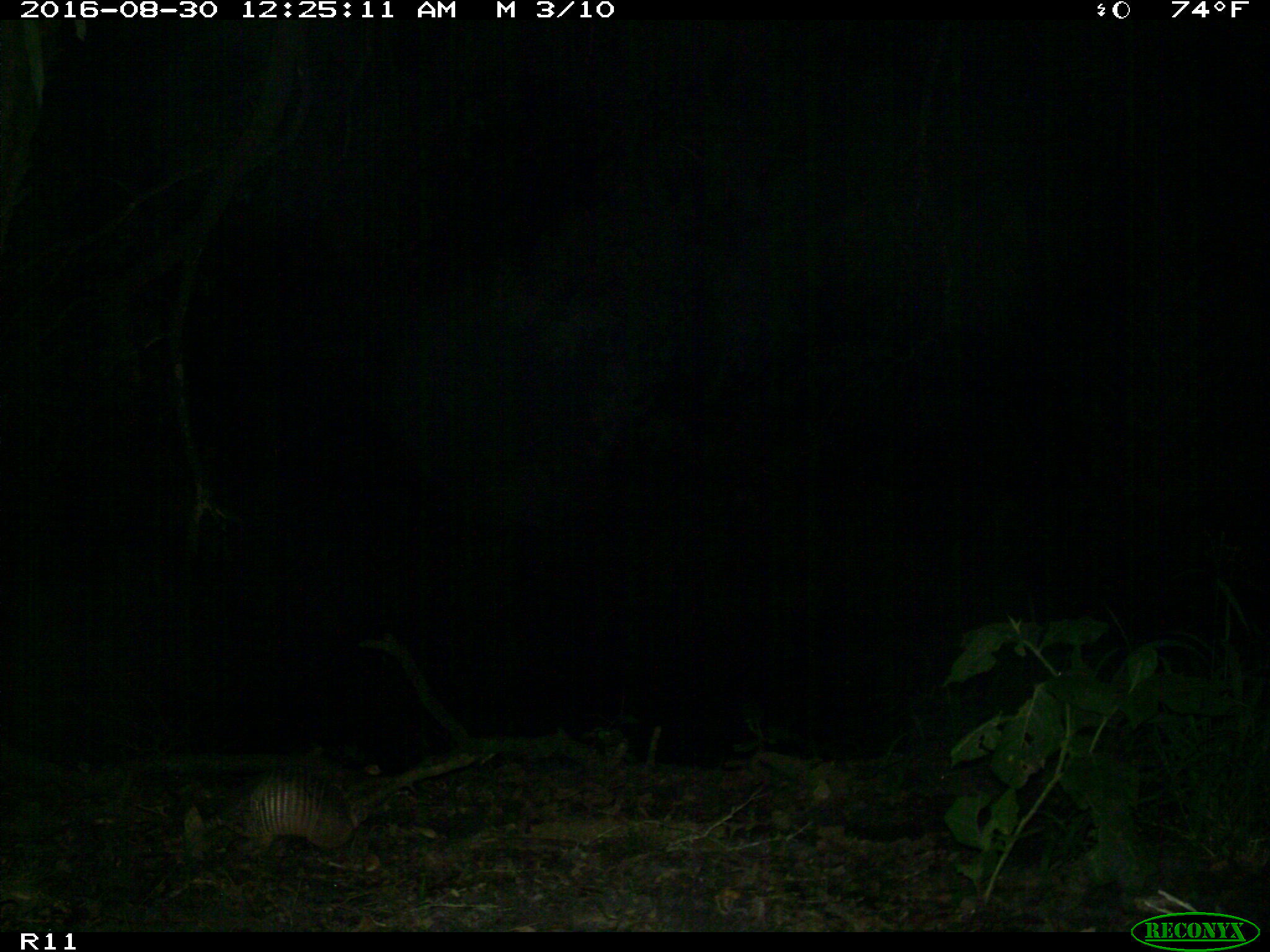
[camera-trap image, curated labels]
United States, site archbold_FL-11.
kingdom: Animalia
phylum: Chordata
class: Mammalia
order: Cingulata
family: Dasypodidae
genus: Dasypus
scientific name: Dasypus novemcinctus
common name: nine-banded armadillo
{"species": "Dasypus novemcinctus (nine-banded armadillo)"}